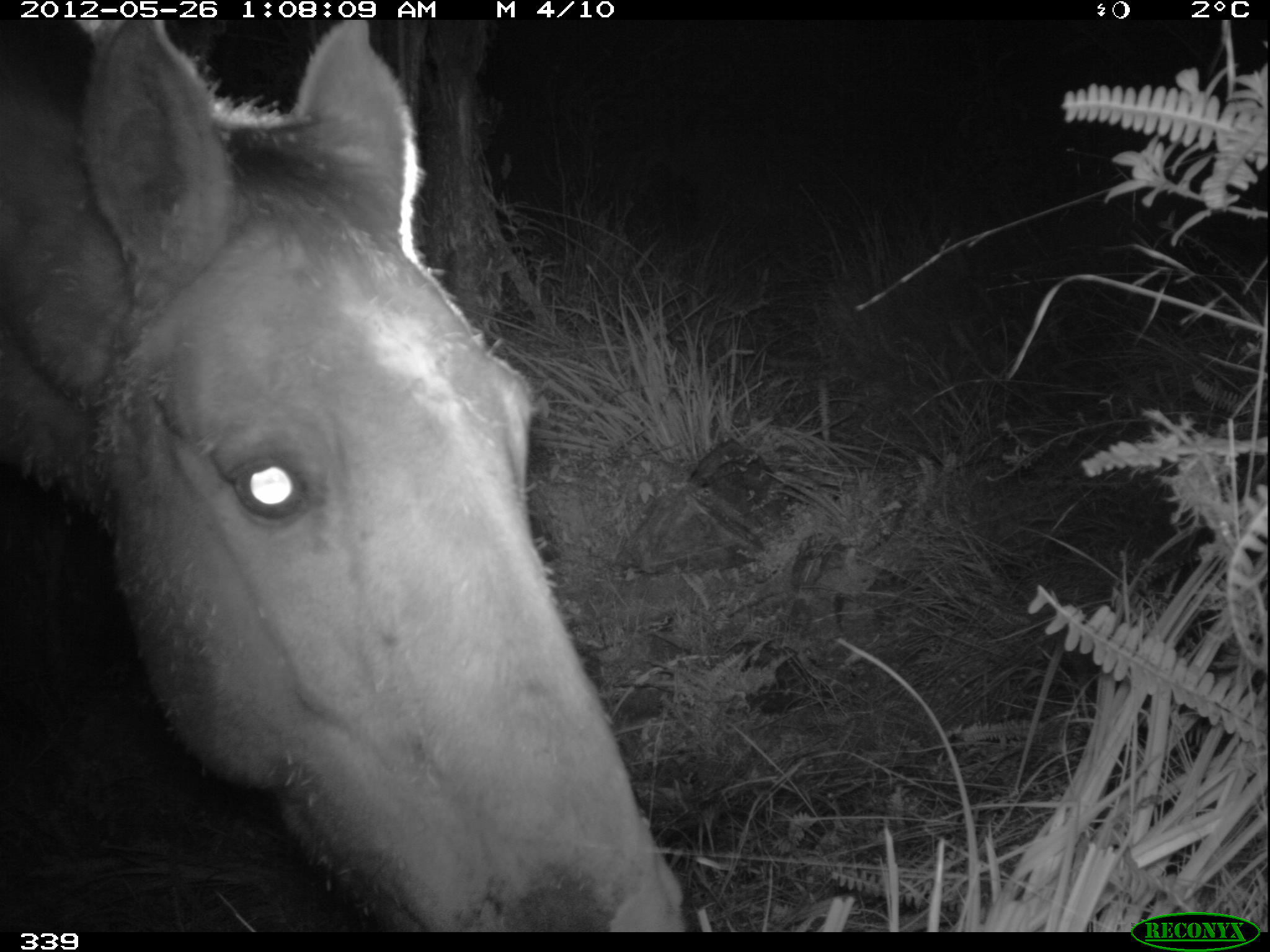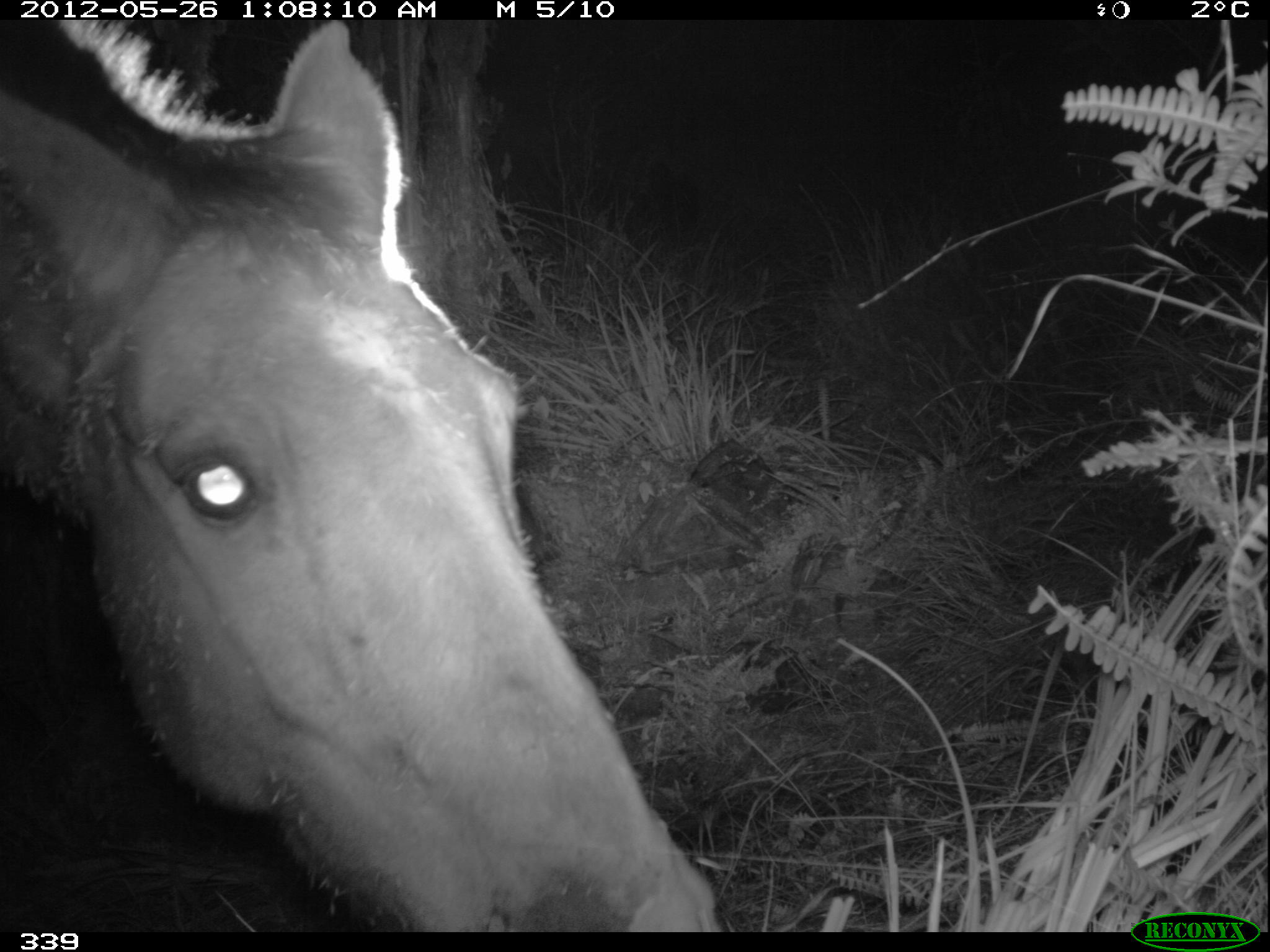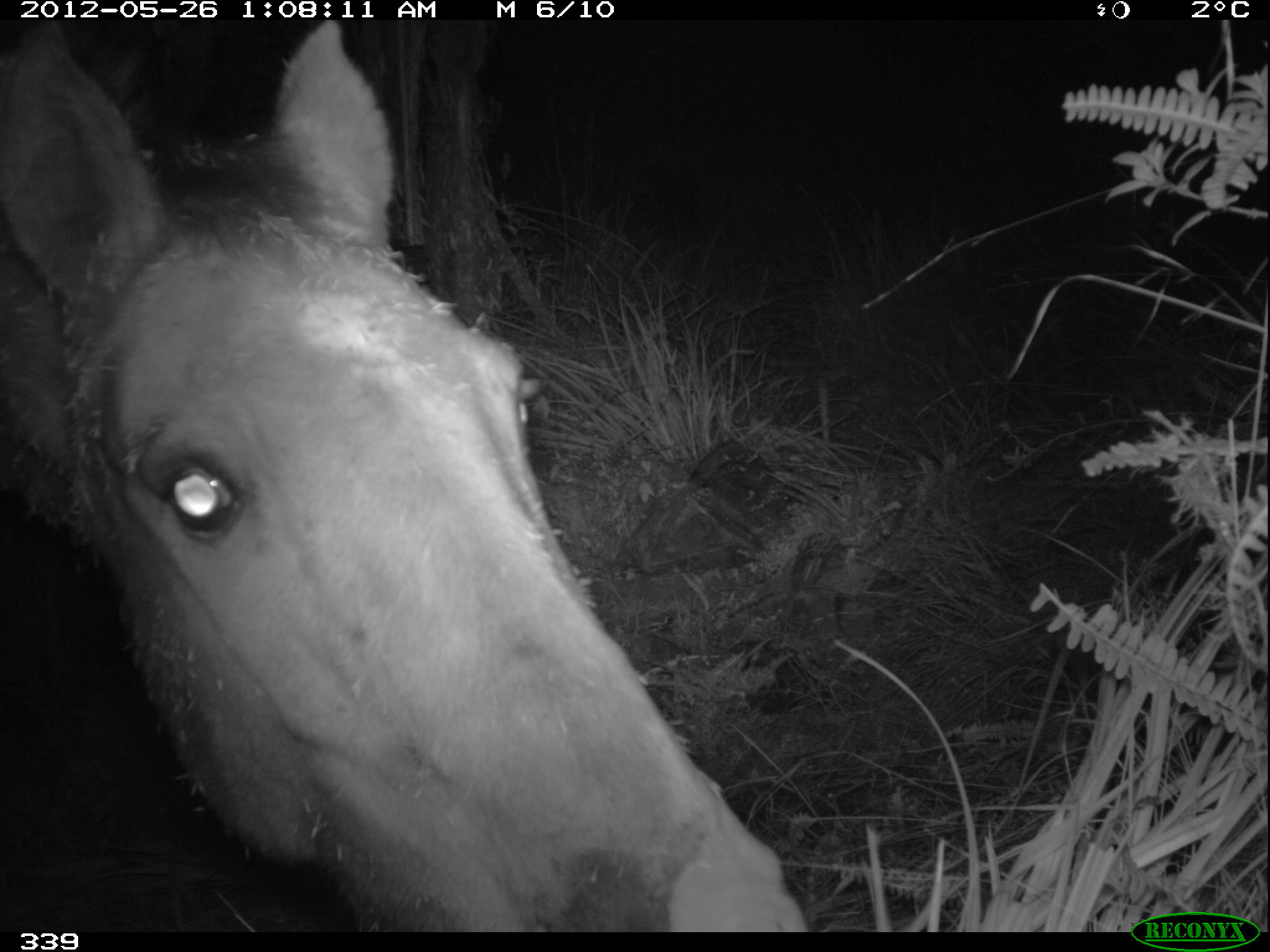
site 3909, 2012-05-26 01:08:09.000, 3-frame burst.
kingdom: Animalia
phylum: Chordata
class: Mammalia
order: Perissodactyla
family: Equidae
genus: Equus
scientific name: Equus caballus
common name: domestic horse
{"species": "Equus caballus (domestic horse)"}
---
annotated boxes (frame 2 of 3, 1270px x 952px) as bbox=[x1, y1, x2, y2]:
equus caballus: bbox=[0, 20, 722, 932]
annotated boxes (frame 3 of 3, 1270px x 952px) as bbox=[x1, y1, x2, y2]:
equus caballus: bbox=[2, 20, 813, 932]